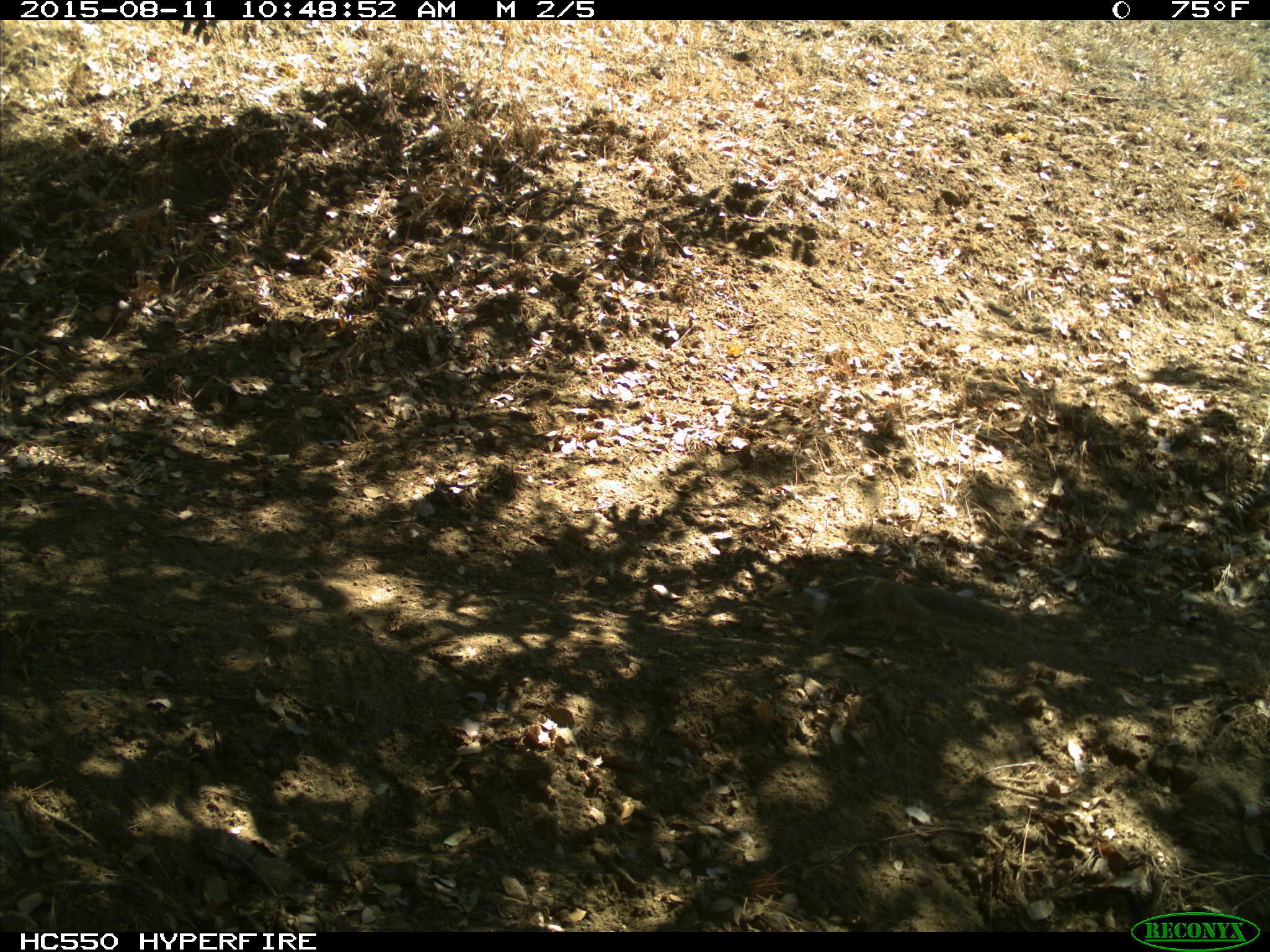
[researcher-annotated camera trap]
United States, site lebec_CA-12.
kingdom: Animalia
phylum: Chordata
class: Mammalia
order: Rodentia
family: Sciuridae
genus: Otospermophilus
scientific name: Otospermophilus beecheyi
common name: california ground squirrel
Otospermophilus beecheyi (california ground squirrel).